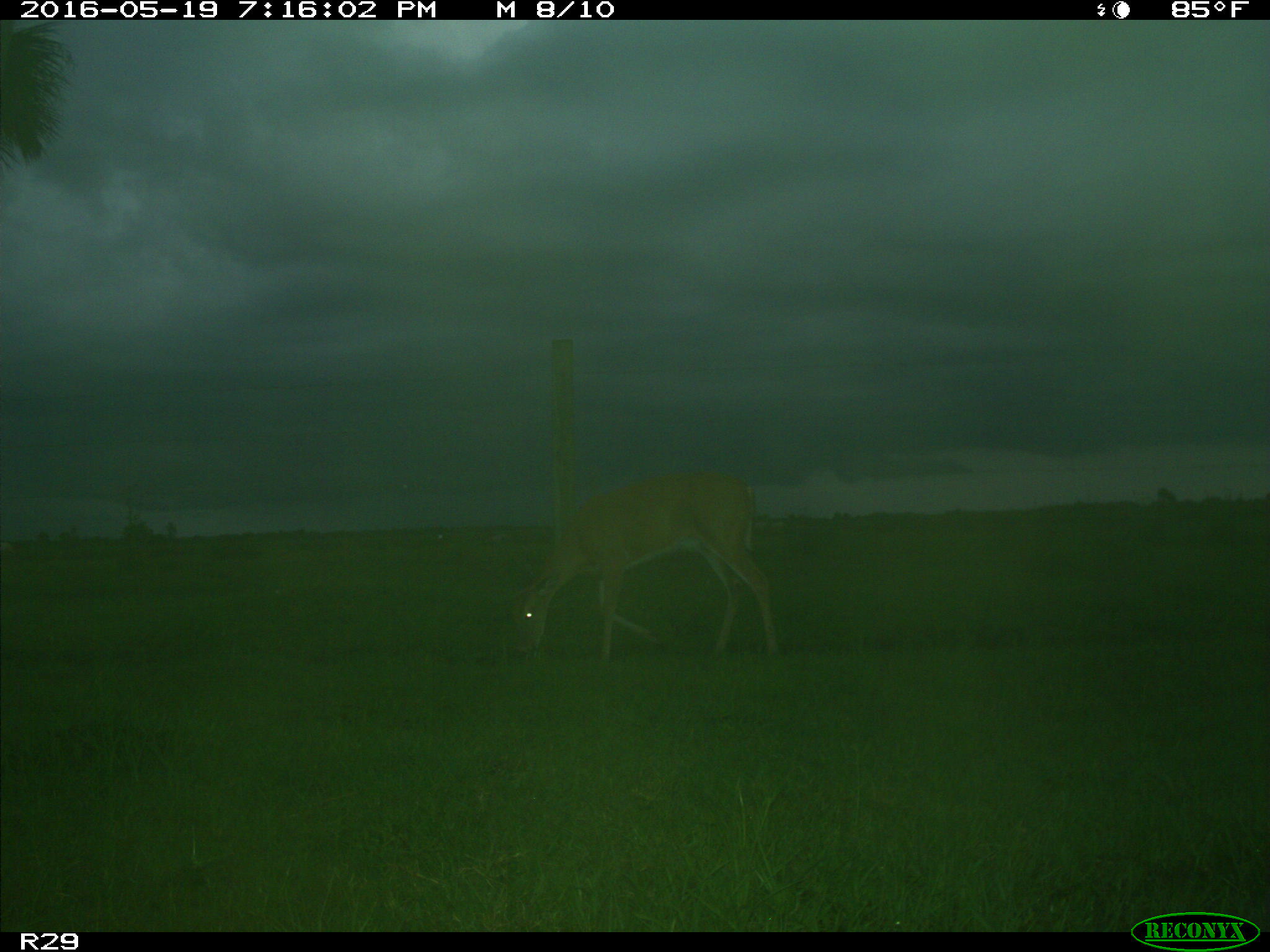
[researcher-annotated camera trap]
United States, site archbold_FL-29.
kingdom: Animalia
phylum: Chordata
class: Mammalia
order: Artiodactyla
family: Cervidae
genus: Odocoileus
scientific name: Odocoileus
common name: deer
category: unidentified deer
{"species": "unidentified deer (deer) (Odocoileus)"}